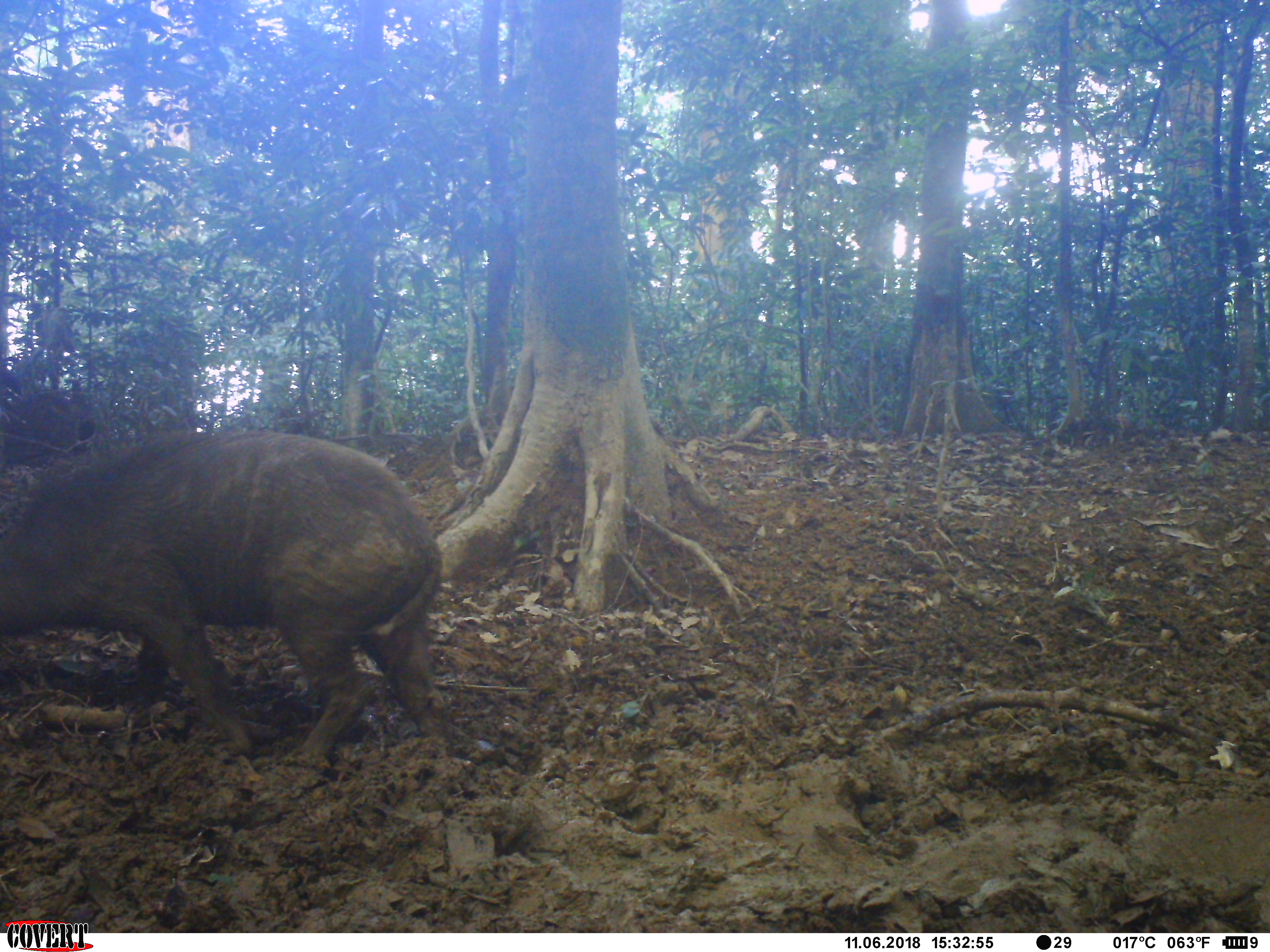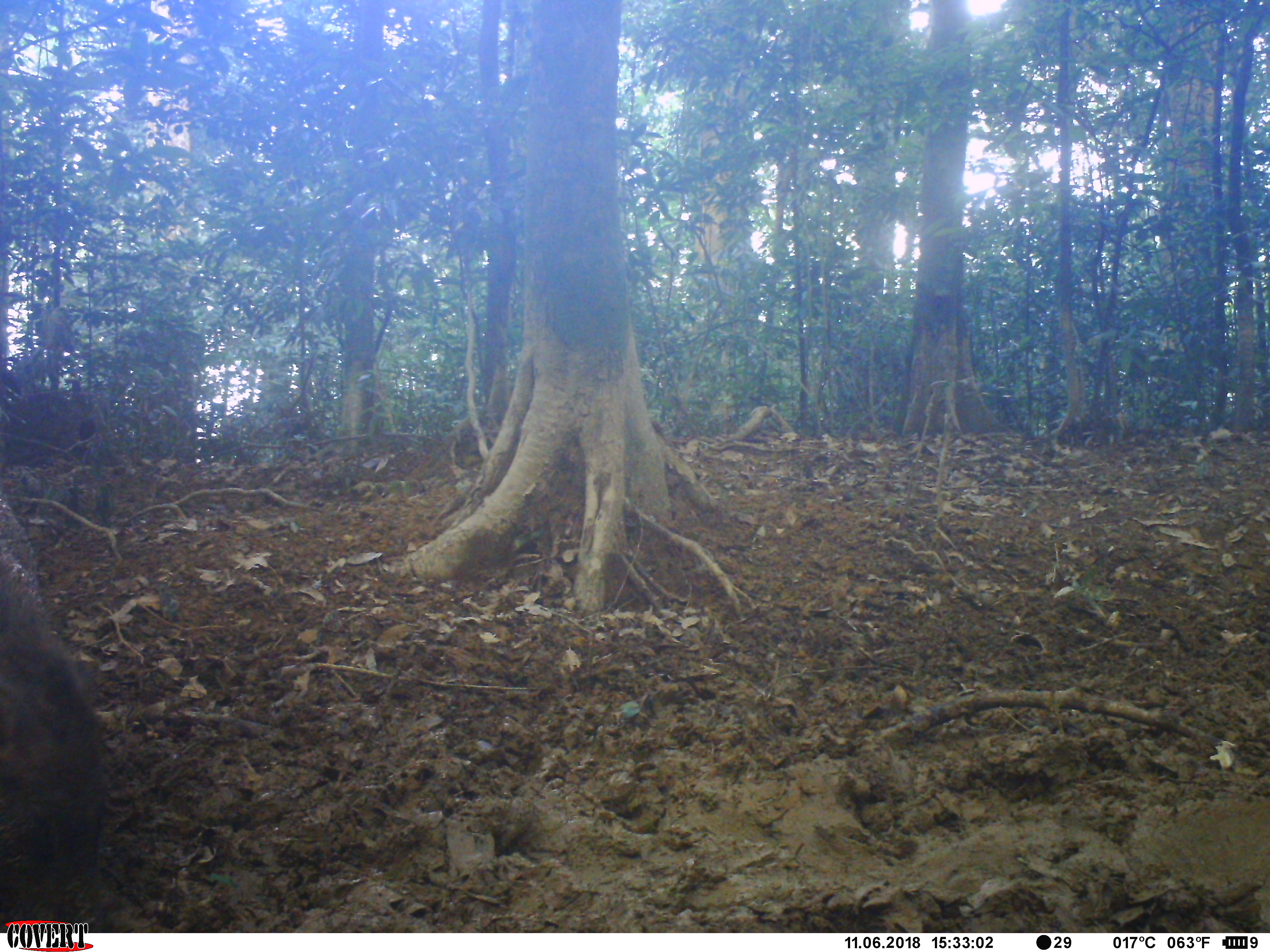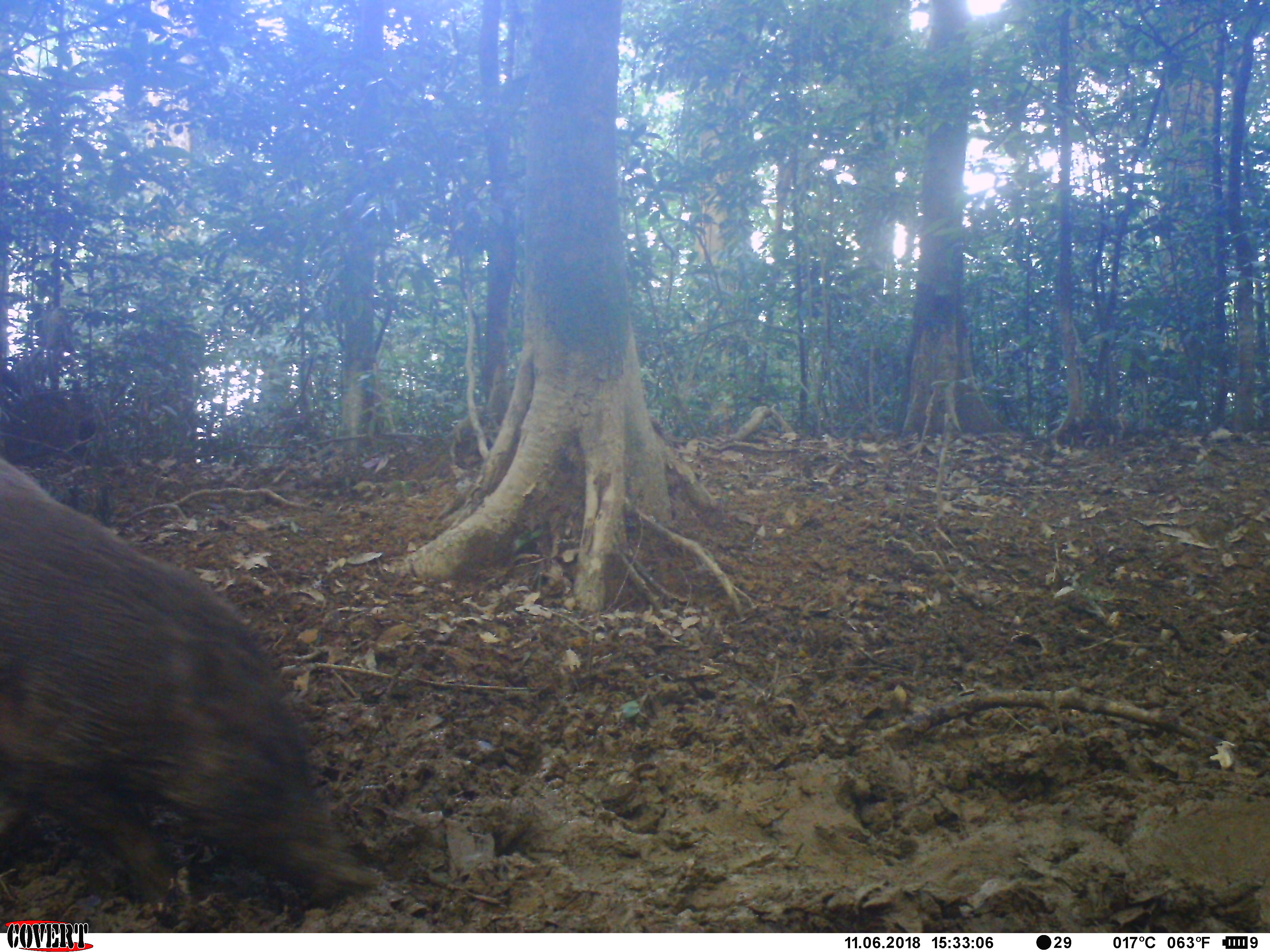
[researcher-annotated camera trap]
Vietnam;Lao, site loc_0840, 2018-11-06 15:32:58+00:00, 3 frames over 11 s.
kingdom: Animalia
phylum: Chordata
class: Mammalia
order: Artiodactyla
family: Suidae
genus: Sus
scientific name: Sus scrofa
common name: eurasian wild pig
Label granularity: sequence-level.